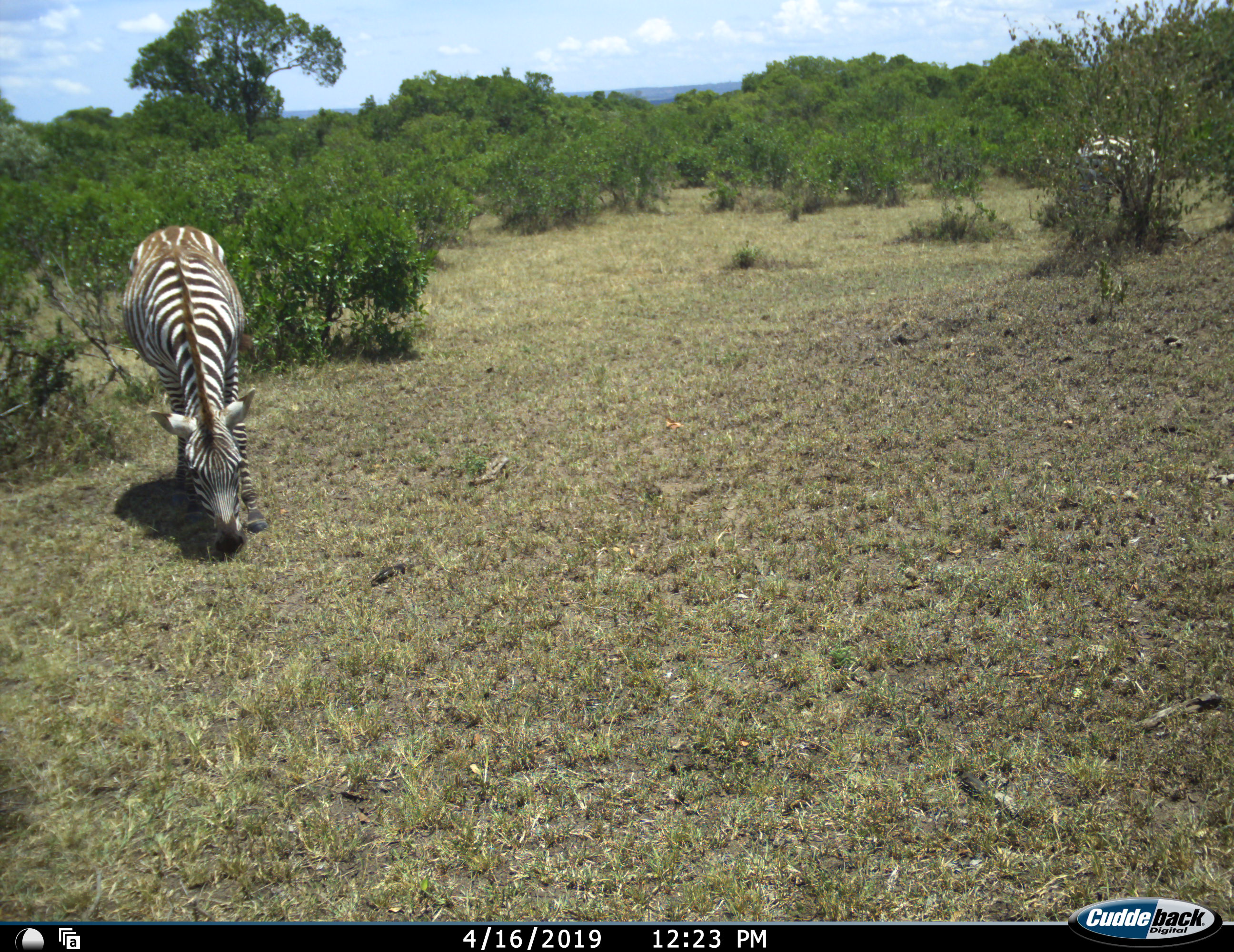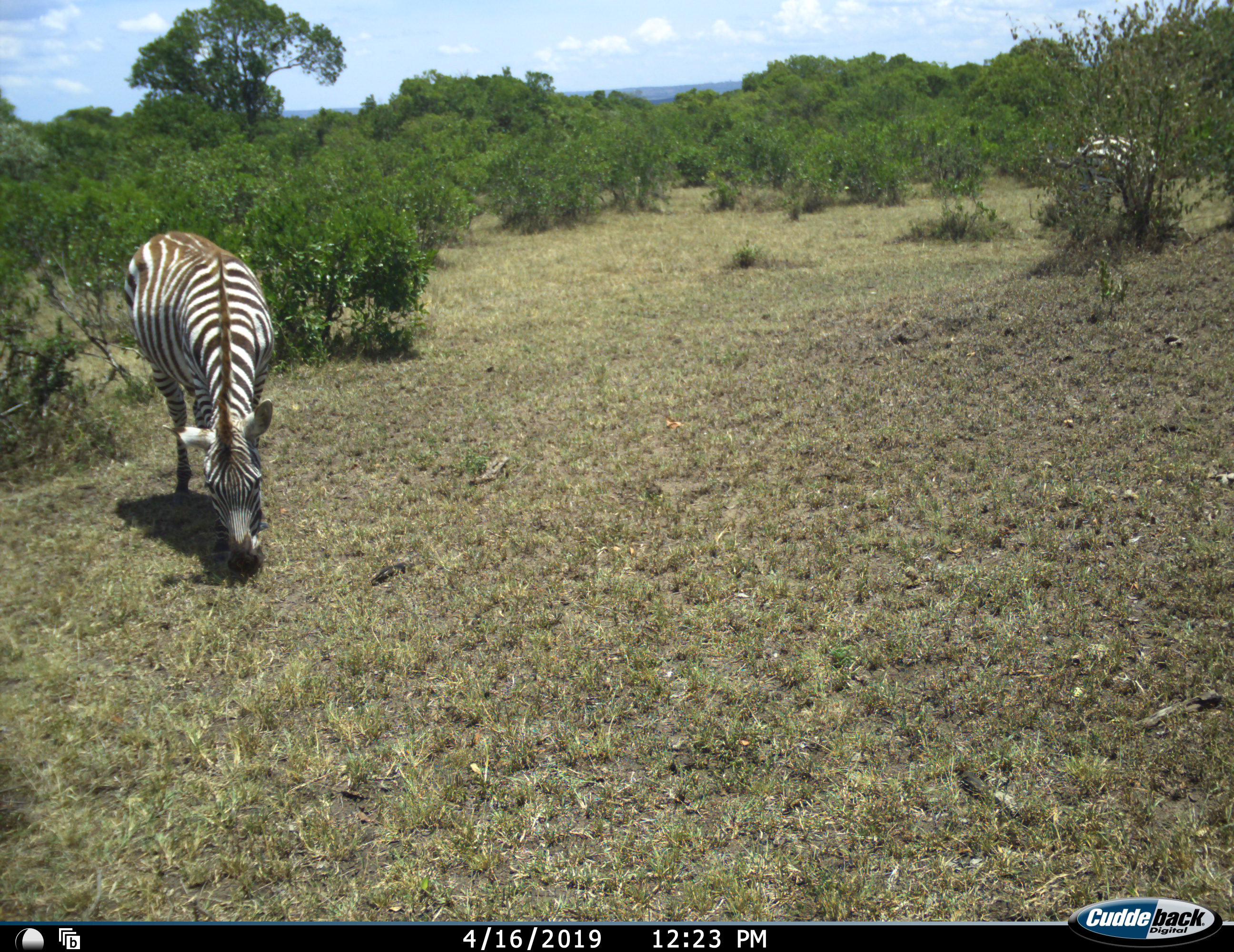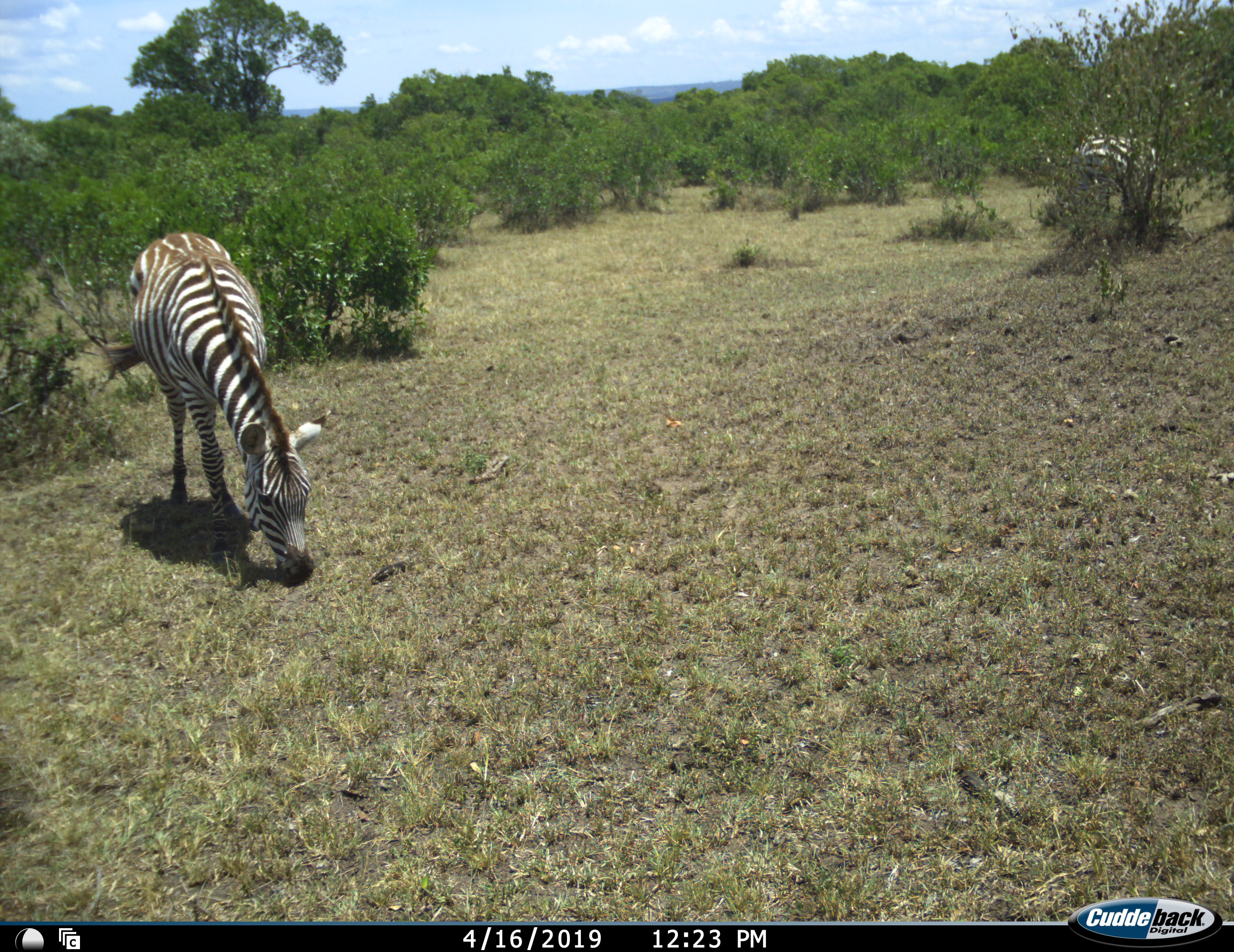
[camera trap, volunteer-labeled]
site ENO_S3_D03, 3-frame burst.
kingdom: Animalia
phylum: Chordata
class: Mammalia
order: Perissodactyla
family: Equidae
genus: Equus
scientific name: Equus quagga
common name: plains zebra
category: zebraplains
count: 2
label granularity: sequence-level